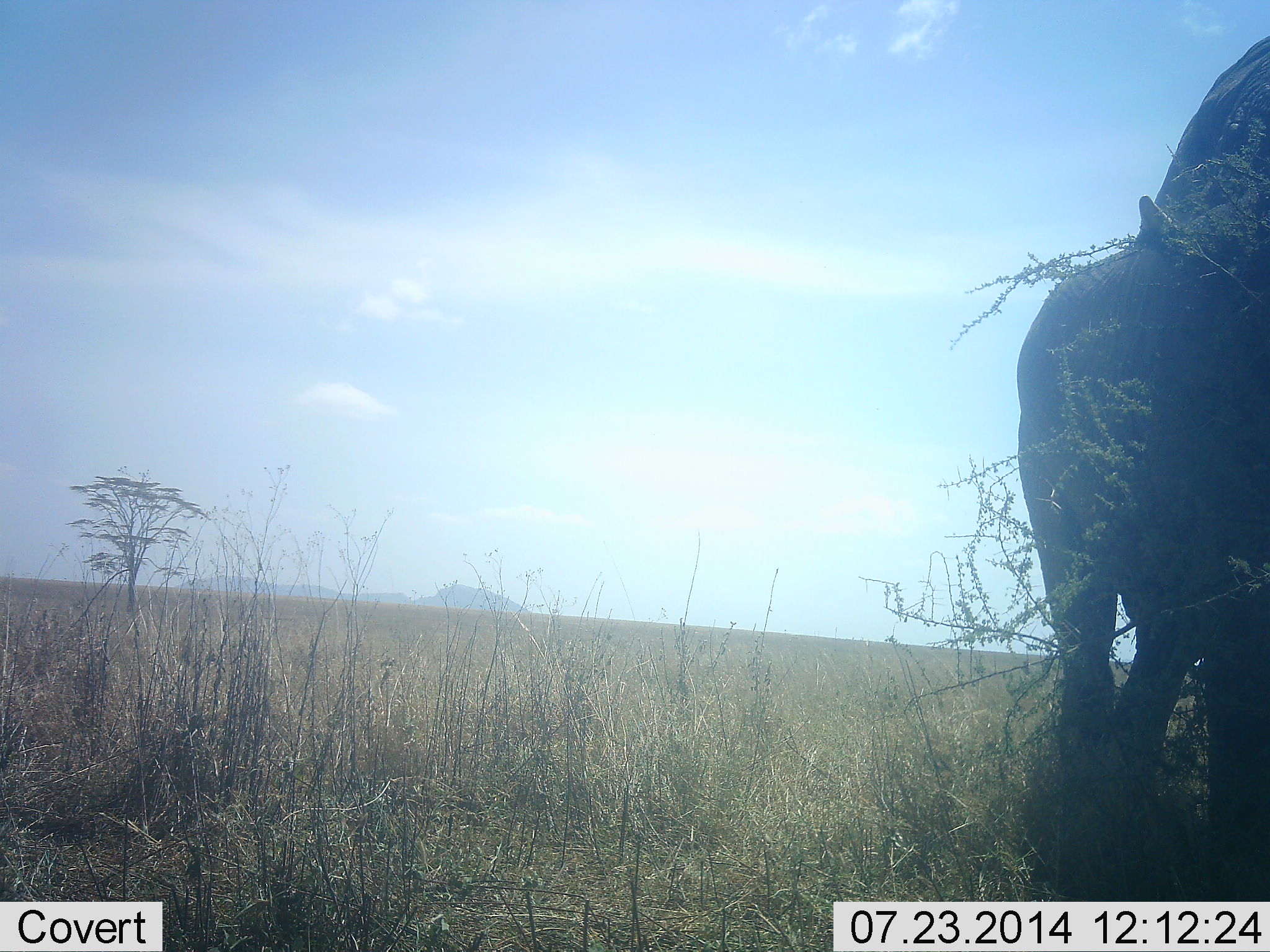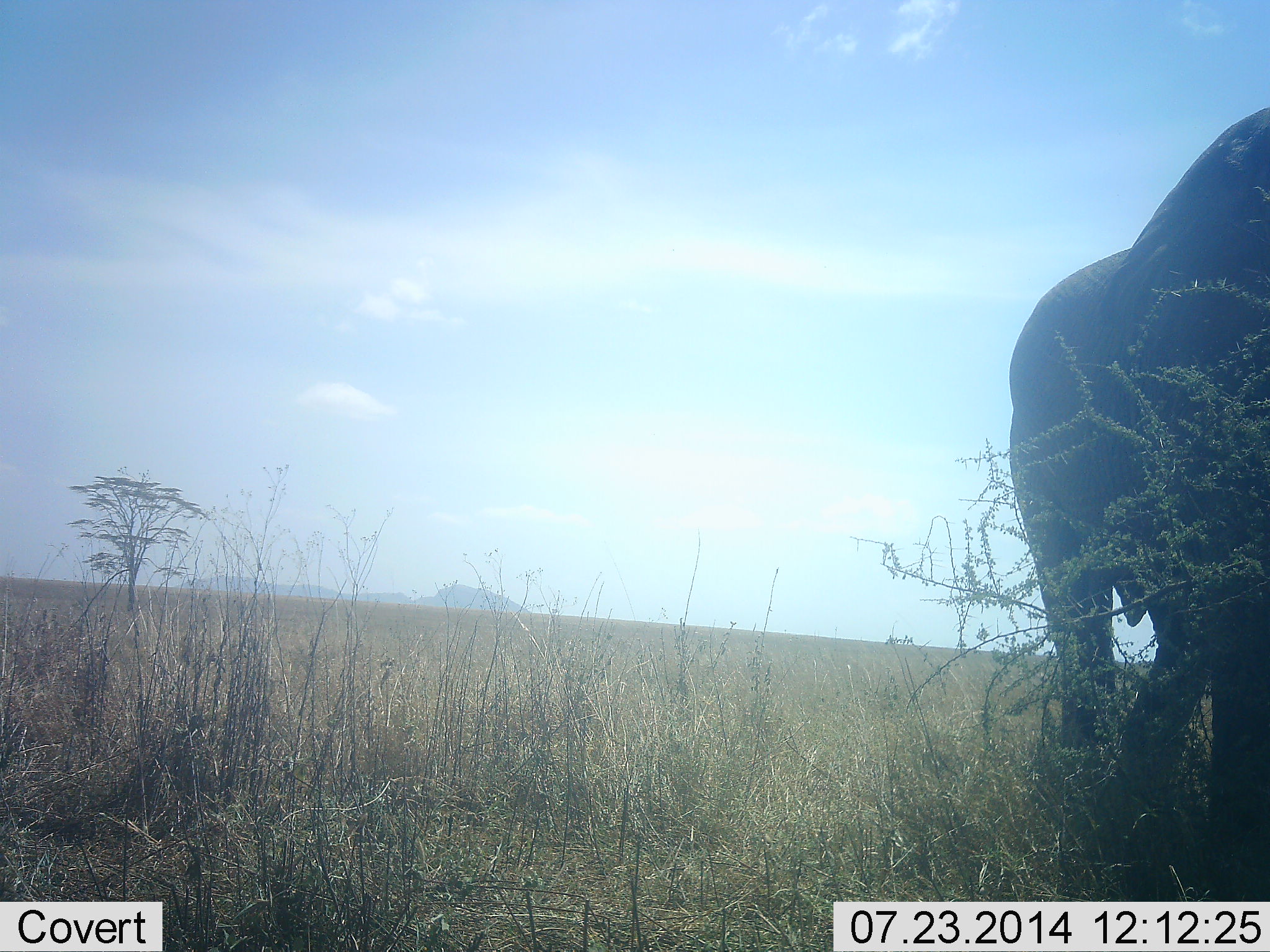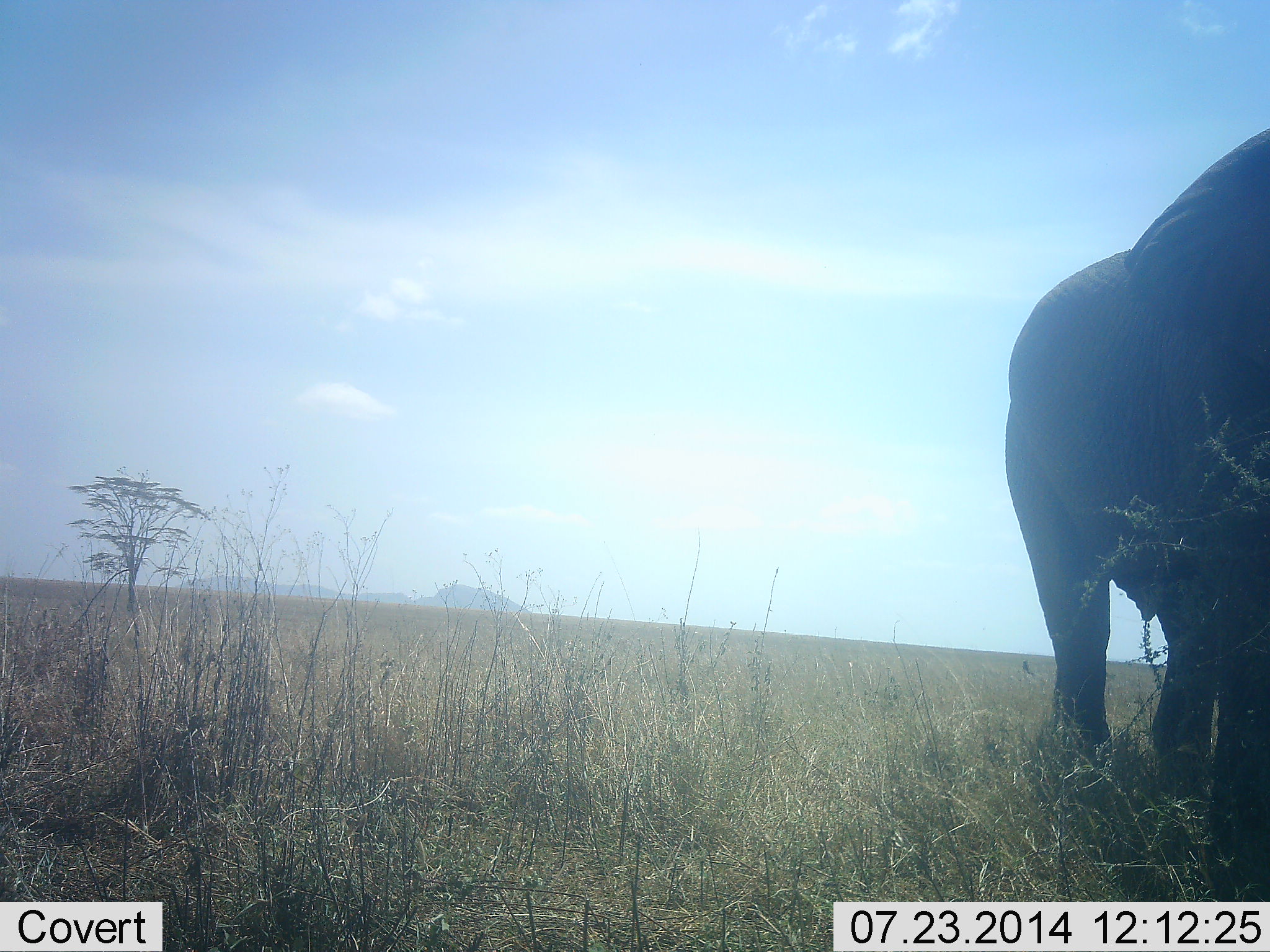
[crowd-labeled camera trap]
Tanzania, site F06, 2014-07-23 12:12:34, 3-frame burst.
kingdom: Animalia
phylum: Chordata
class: Mammalia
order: Proboscidea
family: Elephantidae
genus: Loxodonta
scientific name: Loxodonta africana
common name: african bush elephant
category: elephant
Elephant (african bush elephant) (Loxodonta africana), count 1. Behavior (volunteer vote fractions): standing 30%, resting 0%, moving 20%, interacting 0%. Young present (vote fraction): 0%. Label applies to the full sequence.